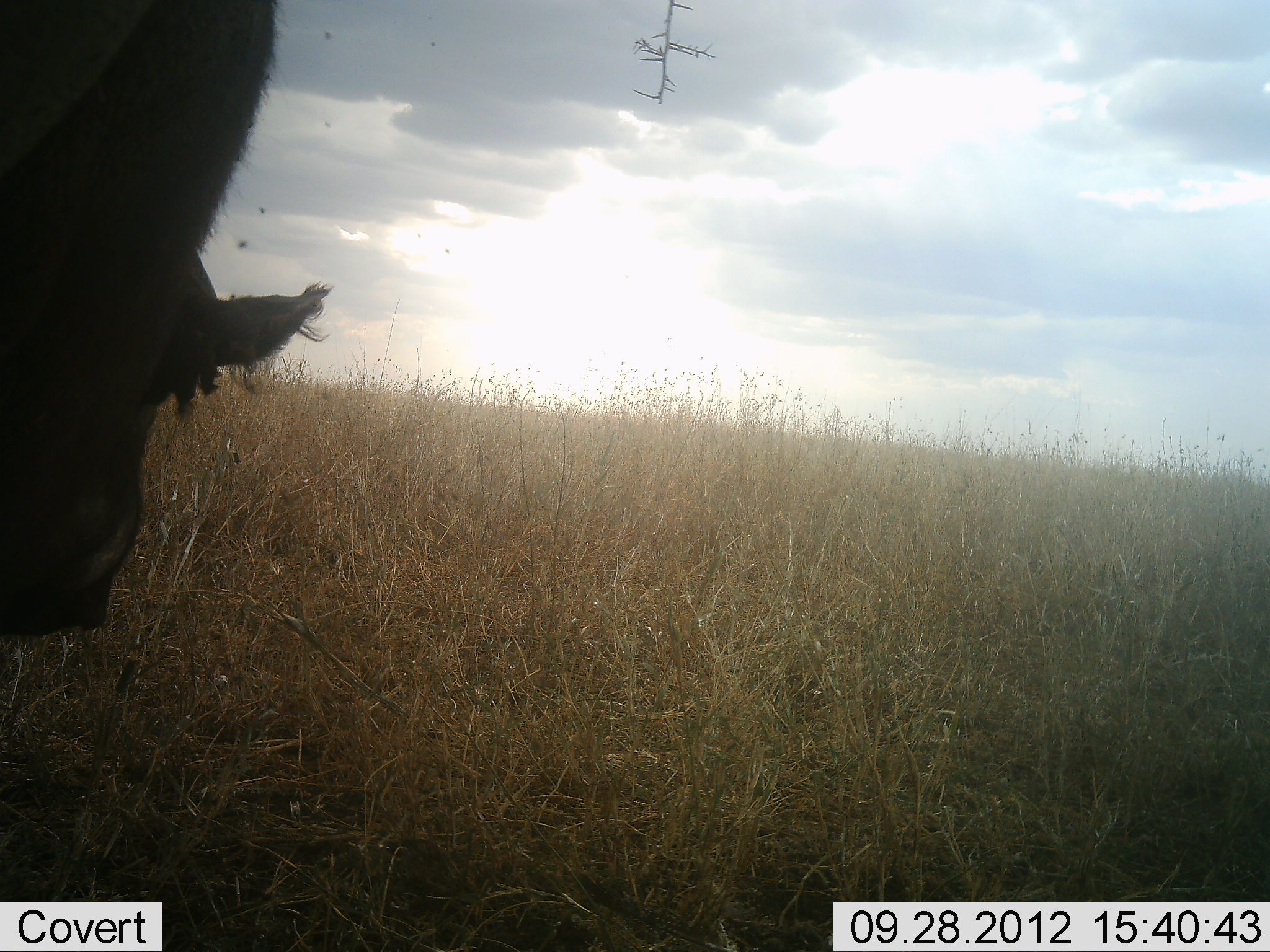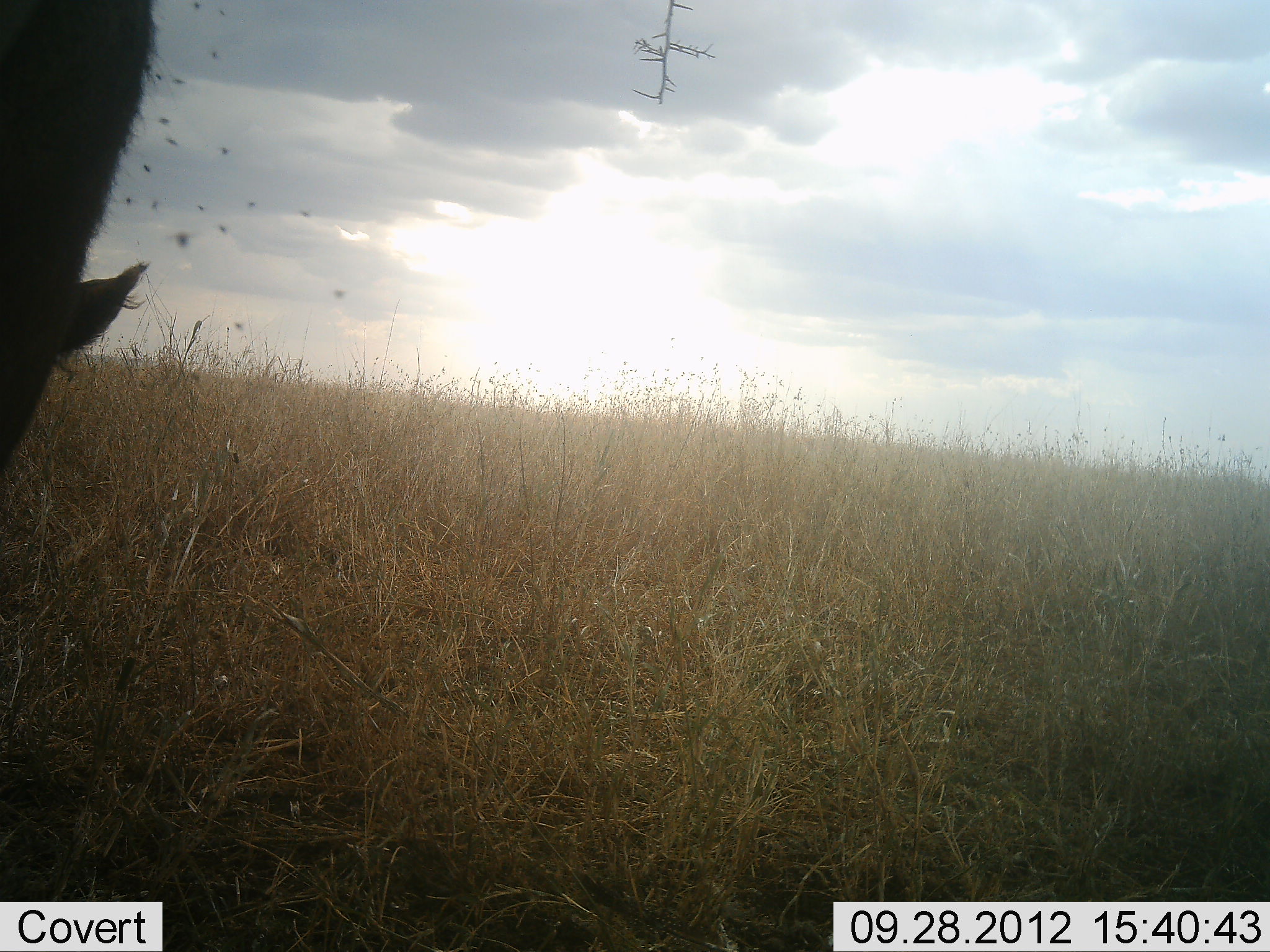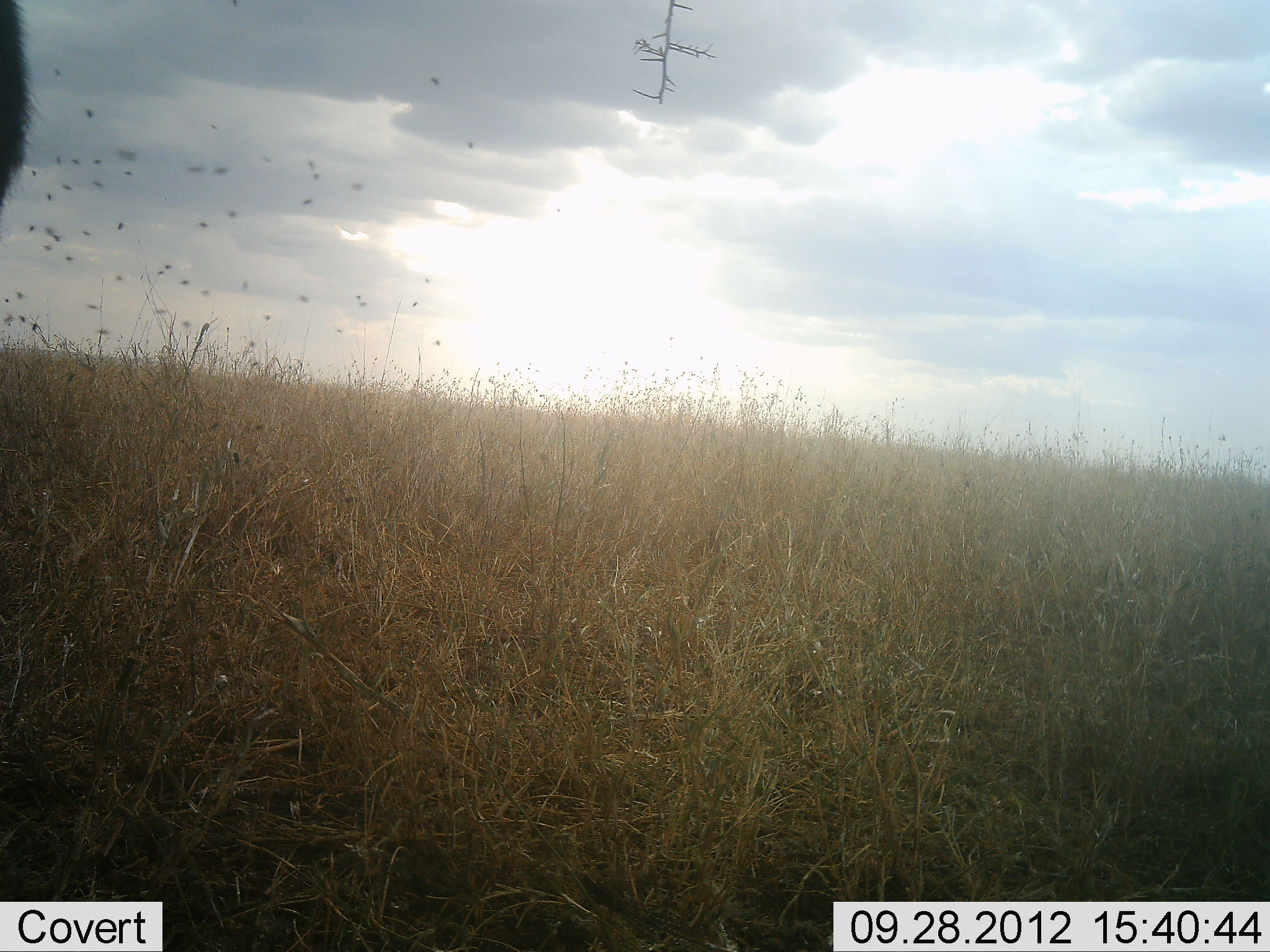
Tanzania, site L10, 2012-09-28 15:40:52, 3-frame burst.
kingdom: Animalia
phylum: Chordata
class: Mammalia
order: Artiodactyla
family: Bovidae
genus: Syncerus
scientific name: Syncerus caffer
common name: cape buffalo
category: buffalo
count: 1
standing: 38%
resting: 0%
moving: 38%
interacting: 0%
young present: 0%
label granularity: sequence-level